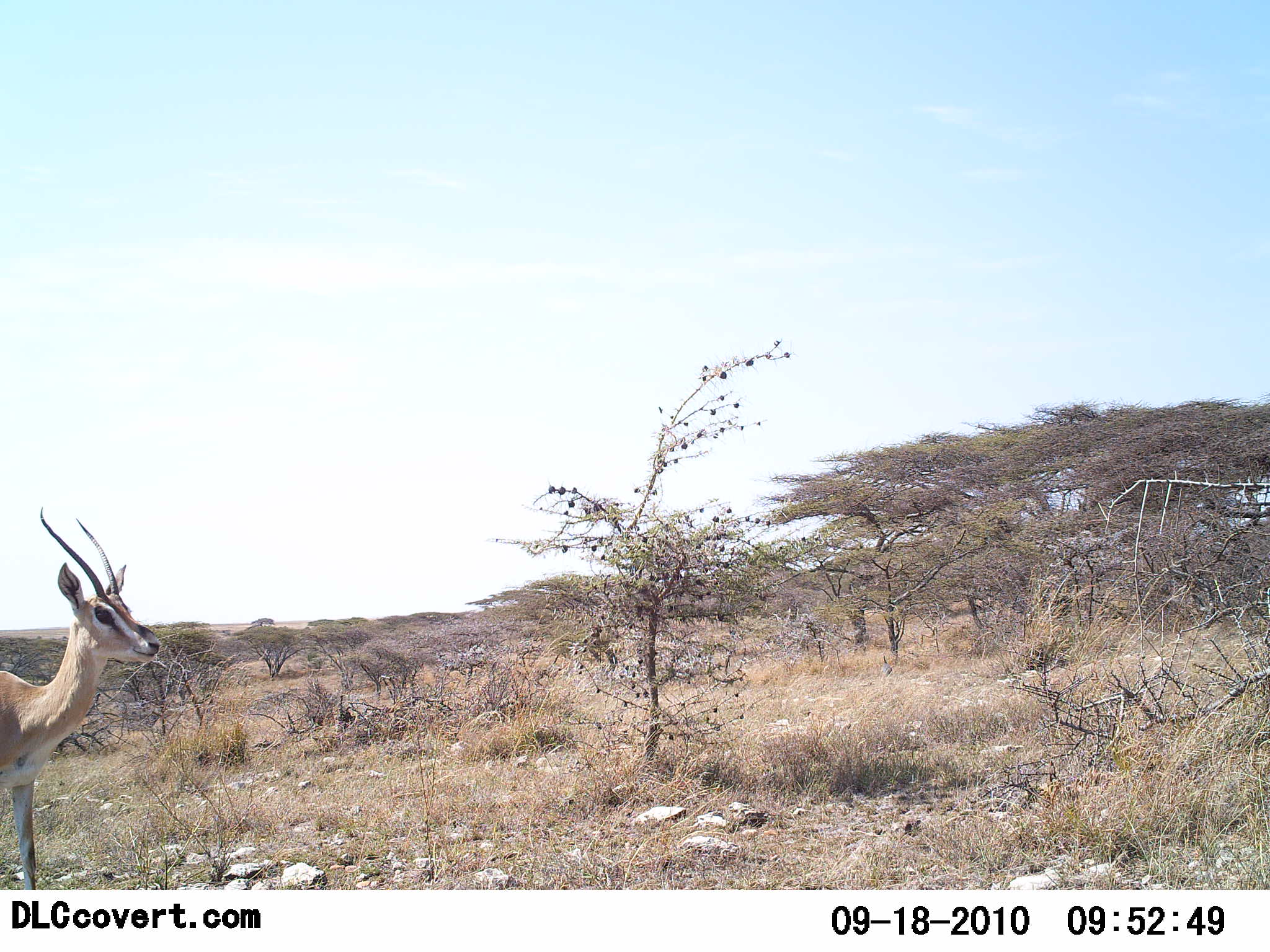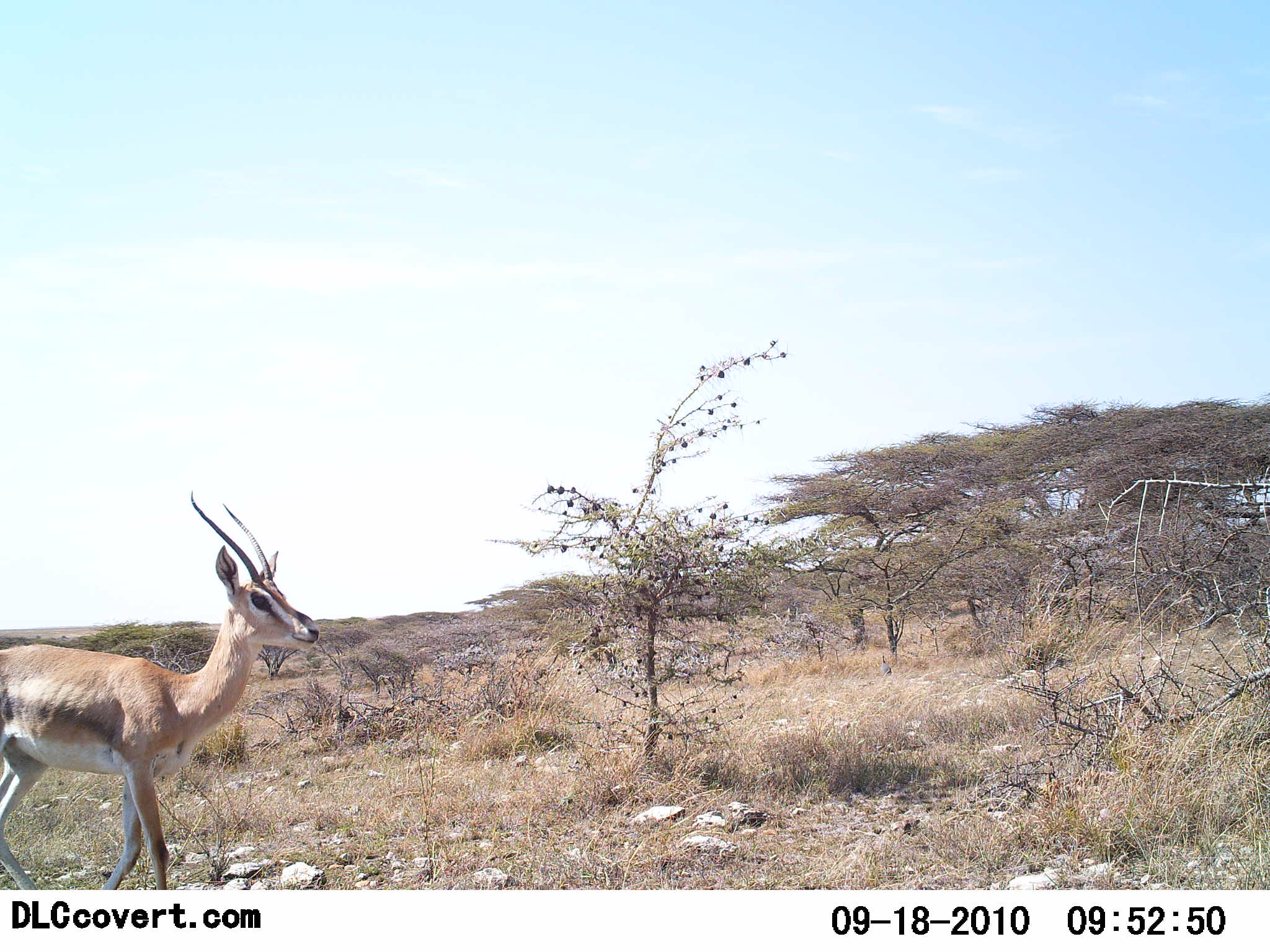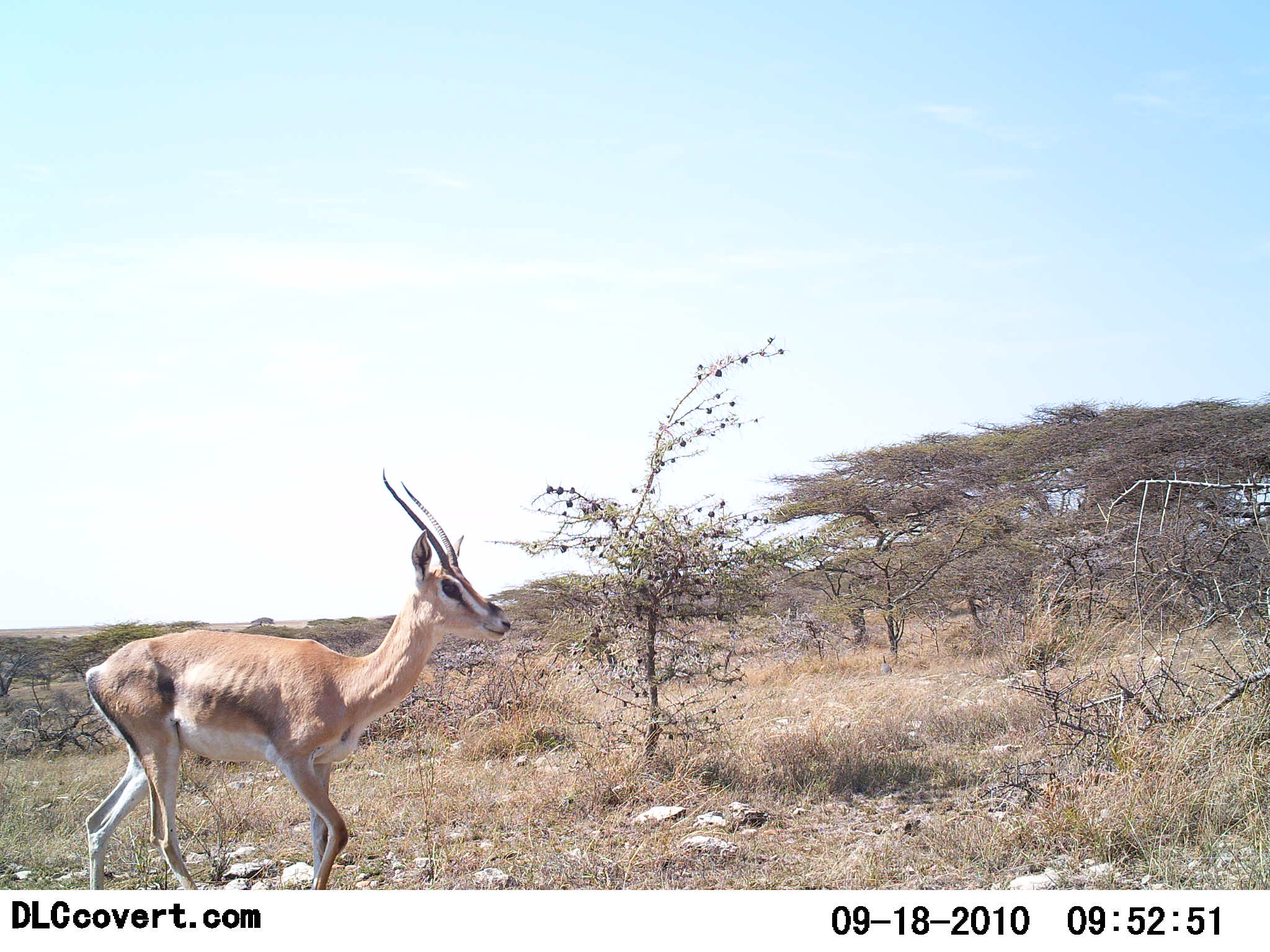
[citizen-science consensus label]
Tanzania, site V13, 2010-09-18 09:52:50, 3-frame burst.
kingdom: Animalia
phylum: Chordata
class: Mammalia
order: Artiodactyla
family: Bovidae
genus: Nanger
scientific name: Nanger granti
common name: grant's gazelle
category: gazellegrants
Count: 1.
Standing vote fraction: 9%.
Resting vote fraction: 0%.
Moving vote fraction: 91%.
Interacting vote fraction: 0%.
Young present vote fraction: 0%.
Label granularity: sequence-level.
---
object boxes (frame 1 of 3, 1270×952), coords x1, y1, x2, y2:
animal: 0, 505, 161, 891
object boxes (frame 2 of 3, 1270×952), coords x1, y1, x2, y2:
animal: 0, 491, 320, 889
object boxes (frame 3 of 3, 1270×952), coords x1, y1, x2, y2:
animal: 83, 465, 512, 891